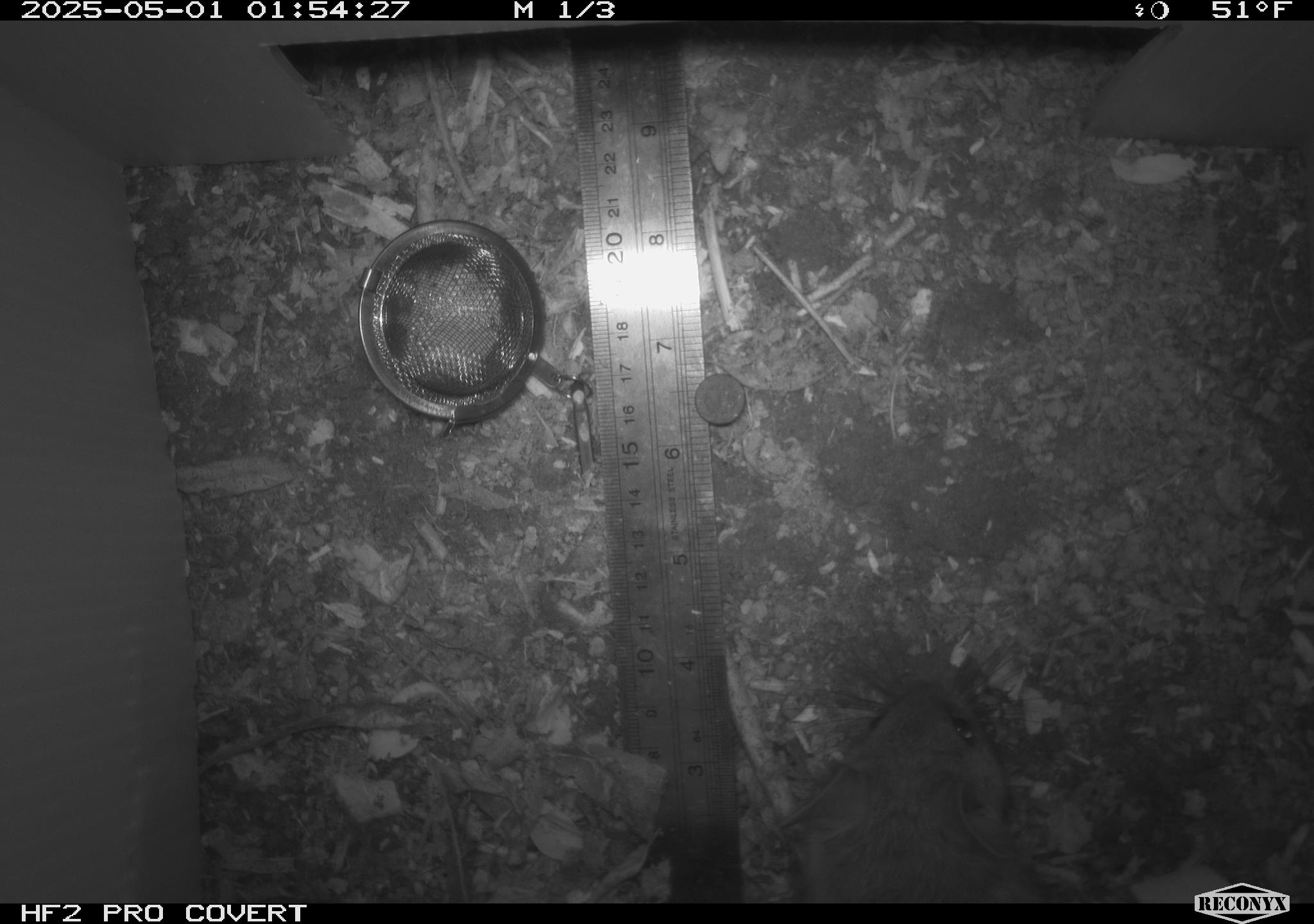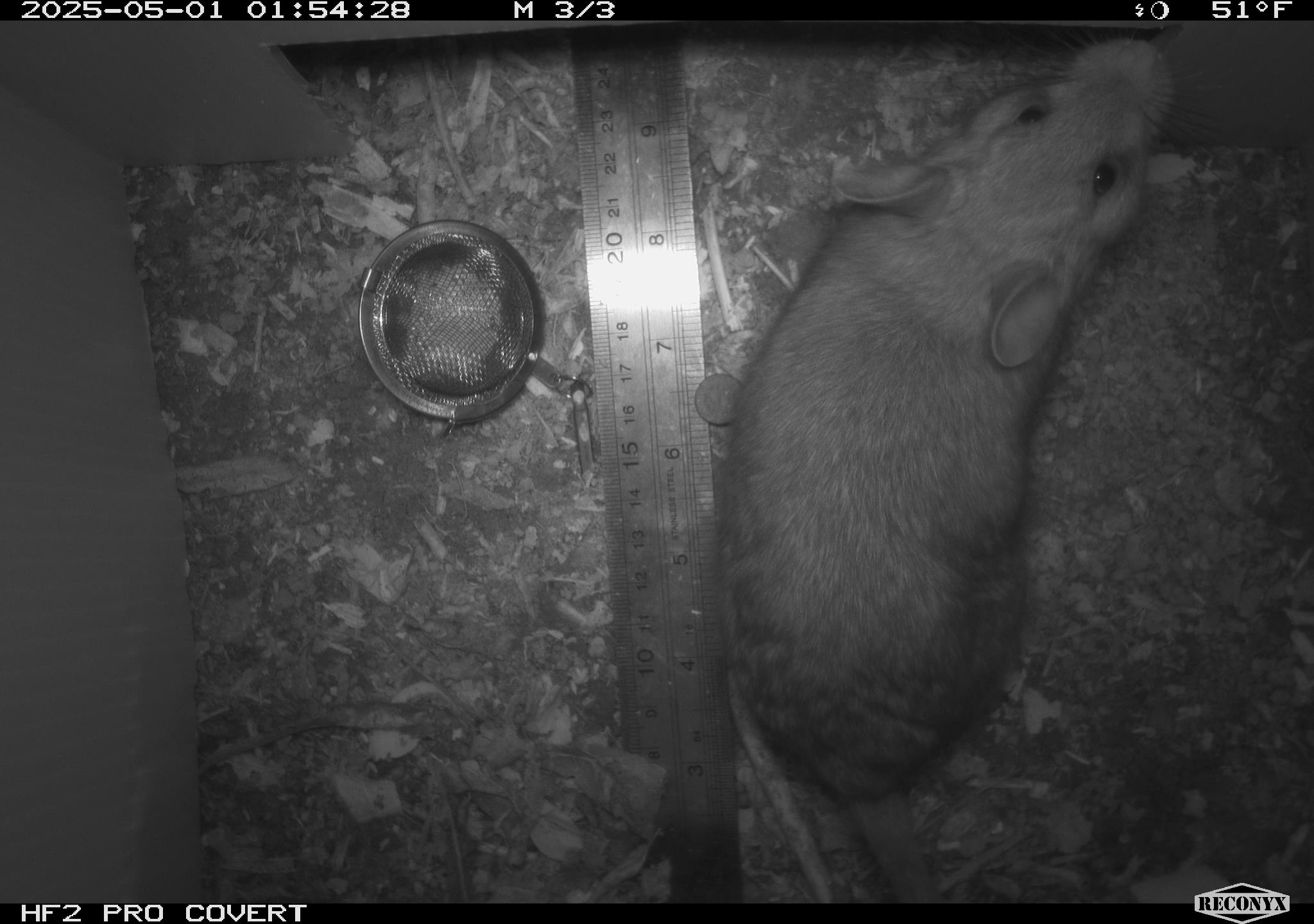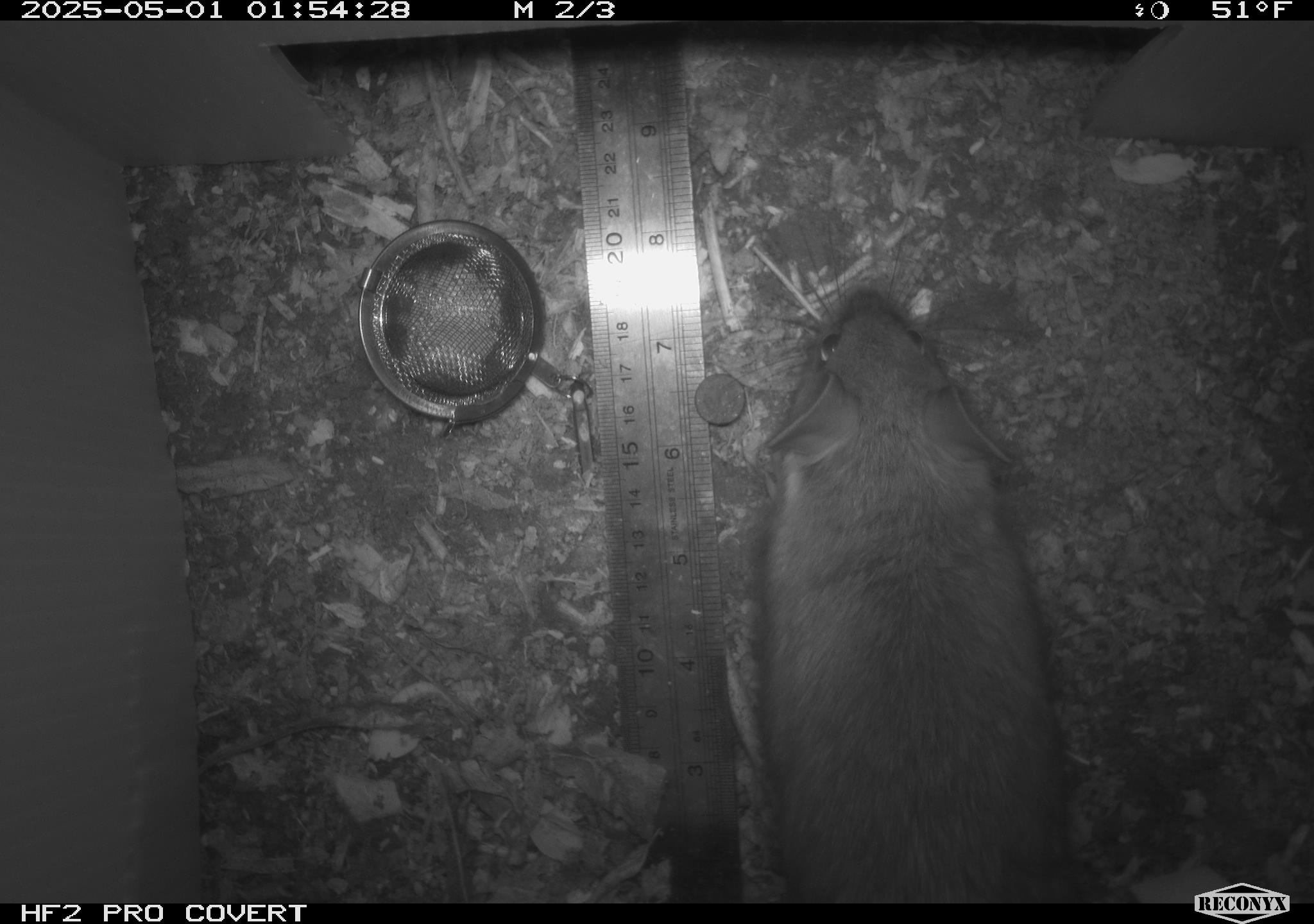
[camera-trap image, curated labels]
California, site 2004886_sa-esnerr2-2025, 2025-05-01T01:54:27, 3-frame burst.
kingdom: Animalia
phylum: Chordata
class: Mammalia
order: Rodentia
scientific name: Rodentia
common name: rodent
Rodent (Rodentia).